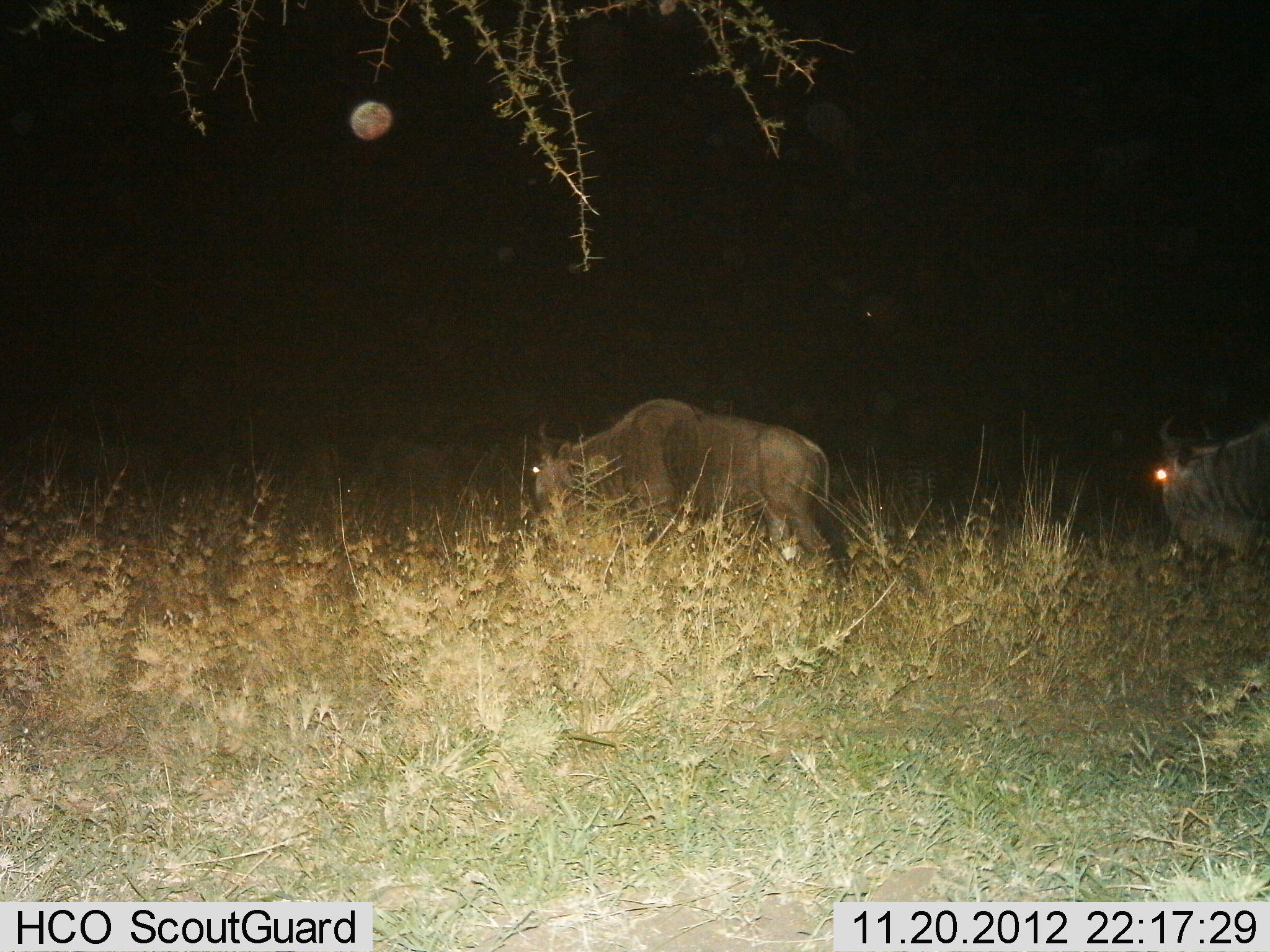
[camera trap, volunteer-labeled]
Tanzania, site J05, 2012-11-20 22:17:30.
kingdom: Animalia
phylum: Chordata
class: Mammalia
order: Artiodactyla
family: Bovidae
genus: Connochaetes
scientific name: Connochaetes taurinus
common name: blue wildebeest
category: wildebeest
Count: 2.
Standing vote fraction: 20%.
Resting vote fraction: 0%.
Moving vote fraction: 60%.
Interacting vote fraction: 0%.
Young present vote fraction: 0%.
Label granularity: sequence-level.